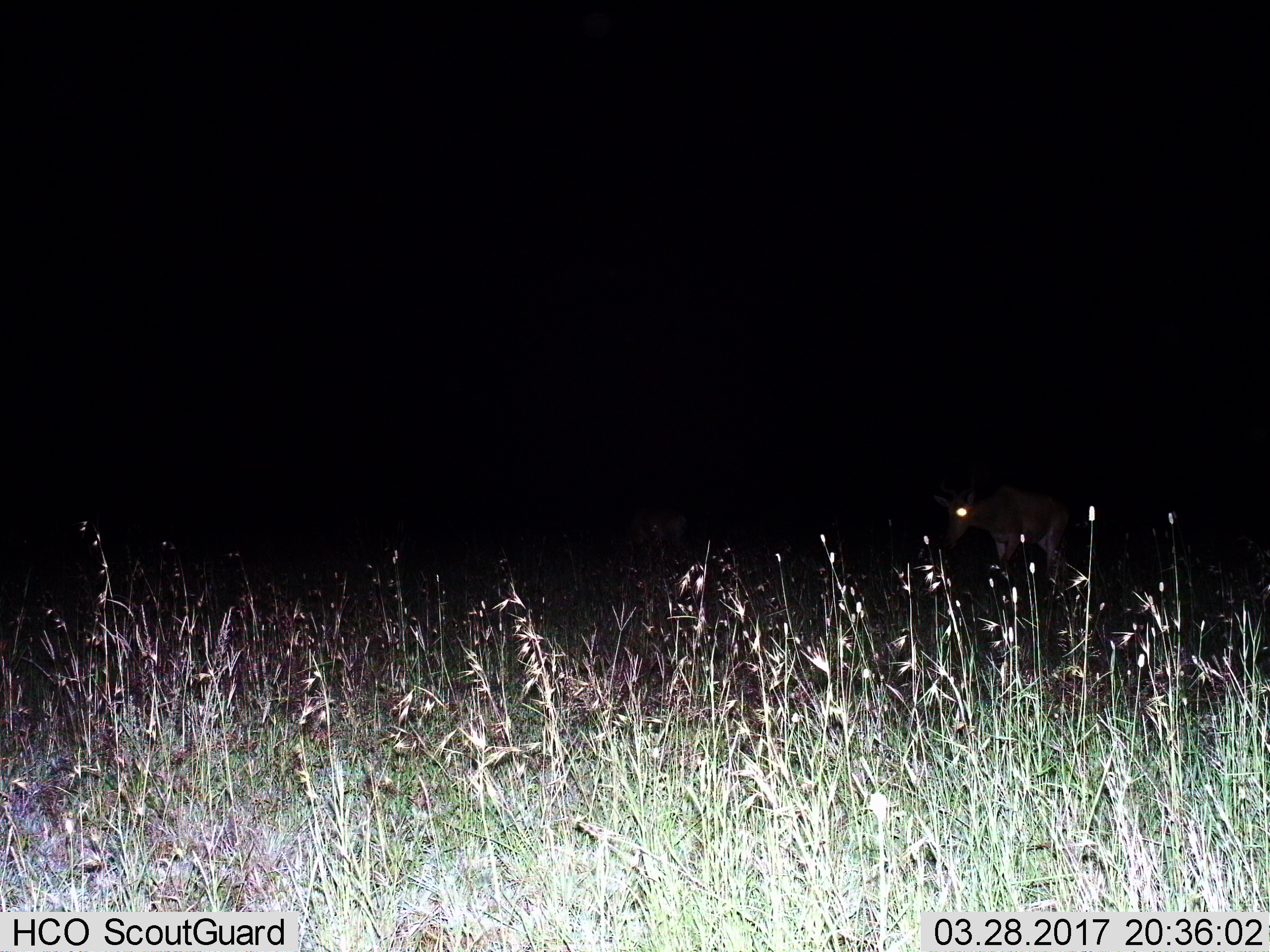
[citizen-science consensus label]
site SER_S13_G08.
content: unidentified animal